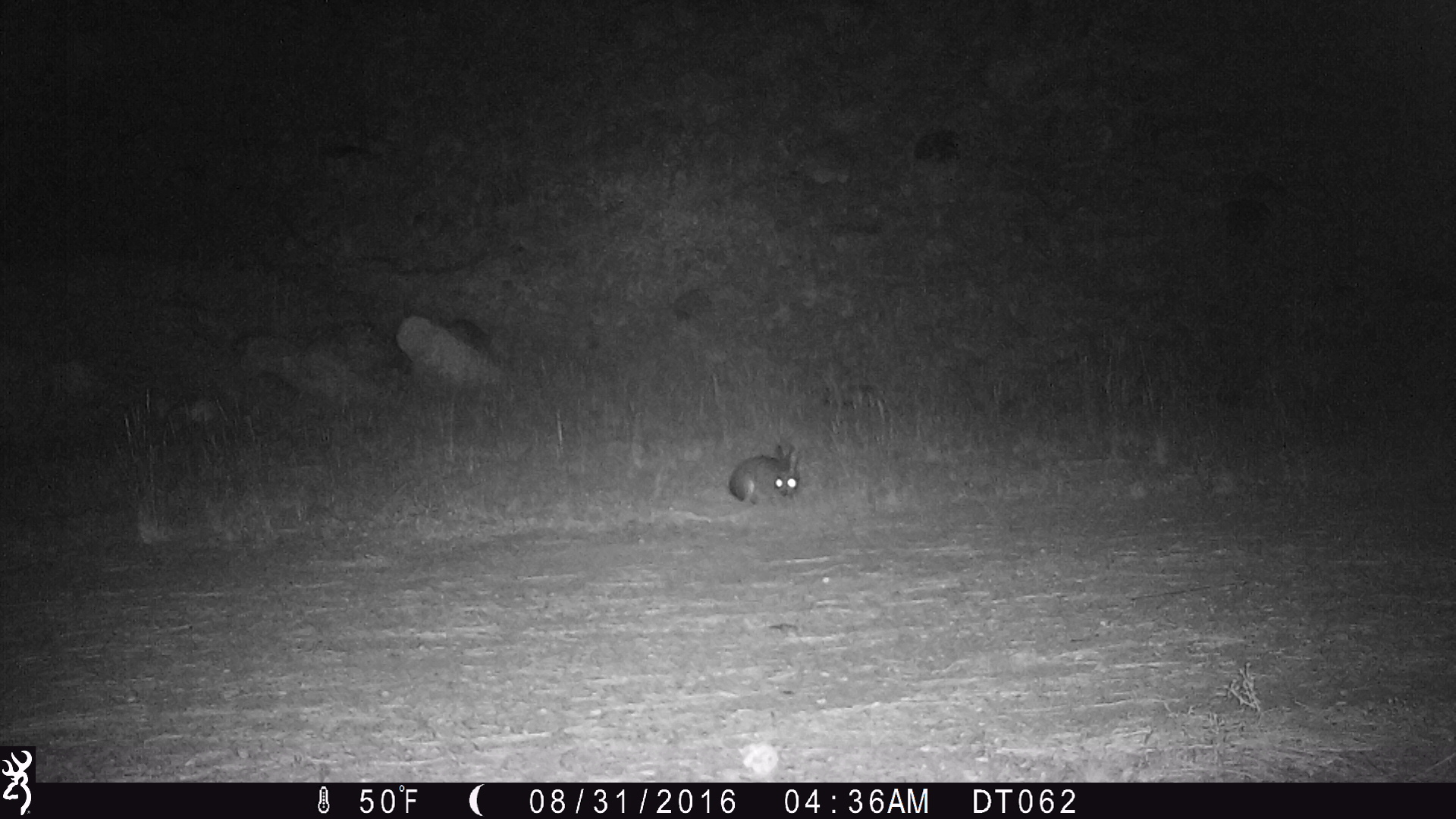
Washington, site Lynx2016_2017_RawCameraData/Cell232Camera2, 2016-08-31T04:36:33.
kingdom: Animalia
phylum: Chordata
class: Mammalia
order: Lagomorpha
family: Leporidae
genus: Lepus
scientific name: Lepus americanus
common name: snowshoe hare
Lepus americanus (snowshoe hare). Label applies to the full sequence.